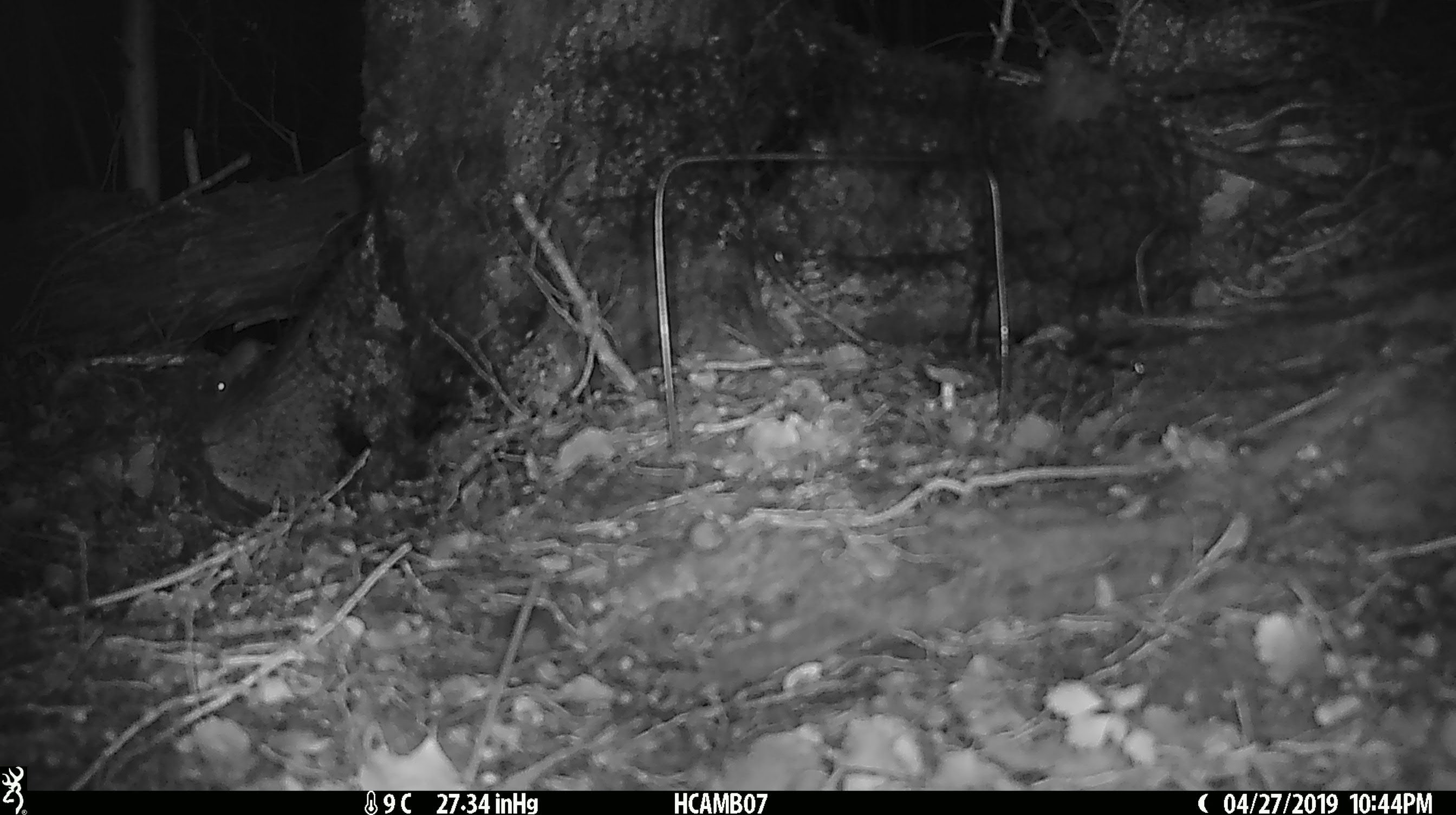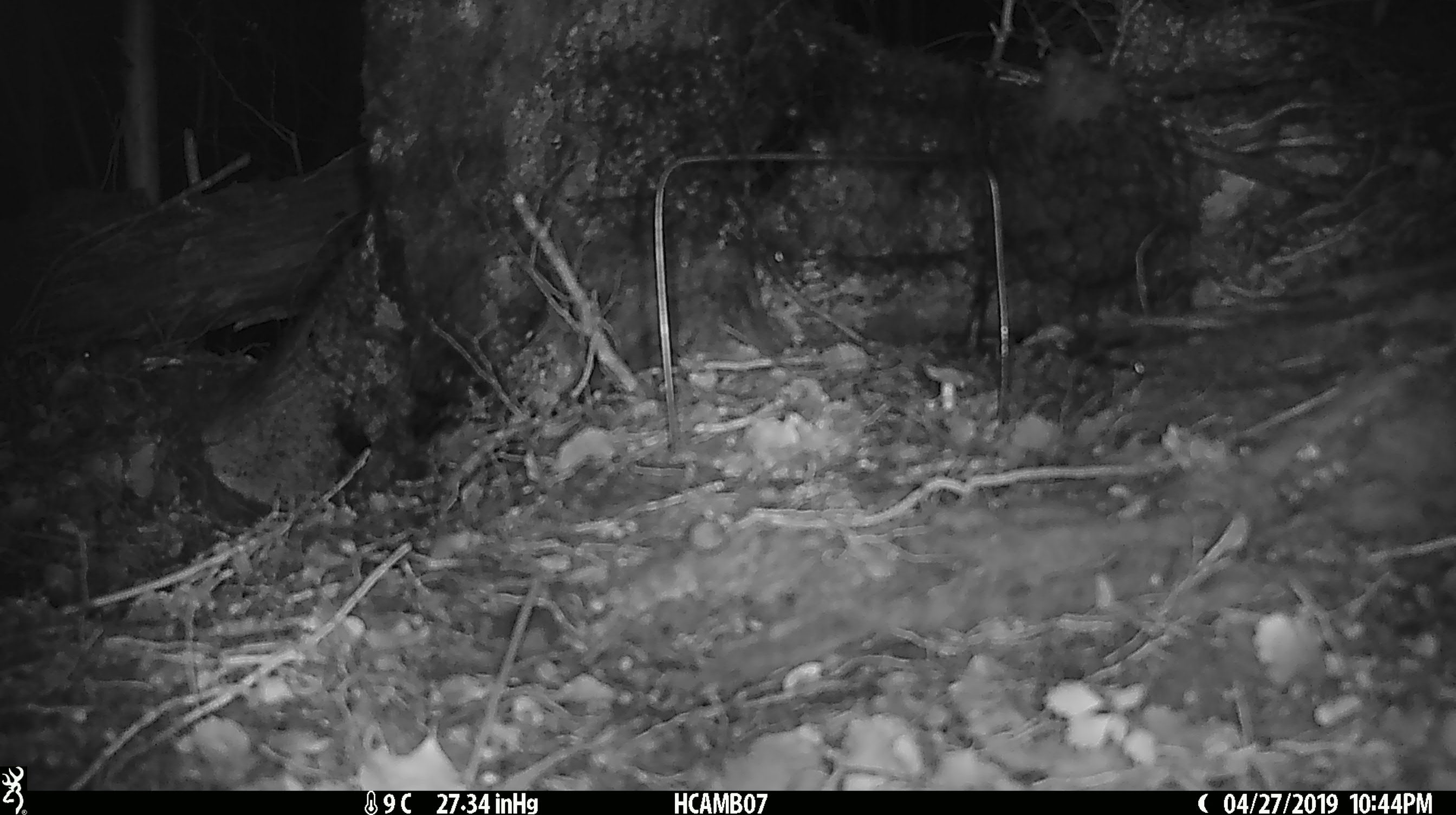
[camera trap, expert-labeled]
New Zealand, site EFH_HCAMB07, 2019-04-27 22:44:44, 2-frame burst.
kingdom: Animalia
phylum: Chordata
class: Mammalia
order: Rodentia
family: Muridae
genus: Mus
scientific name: Mus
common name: mouse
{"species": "mouse (Mus)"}